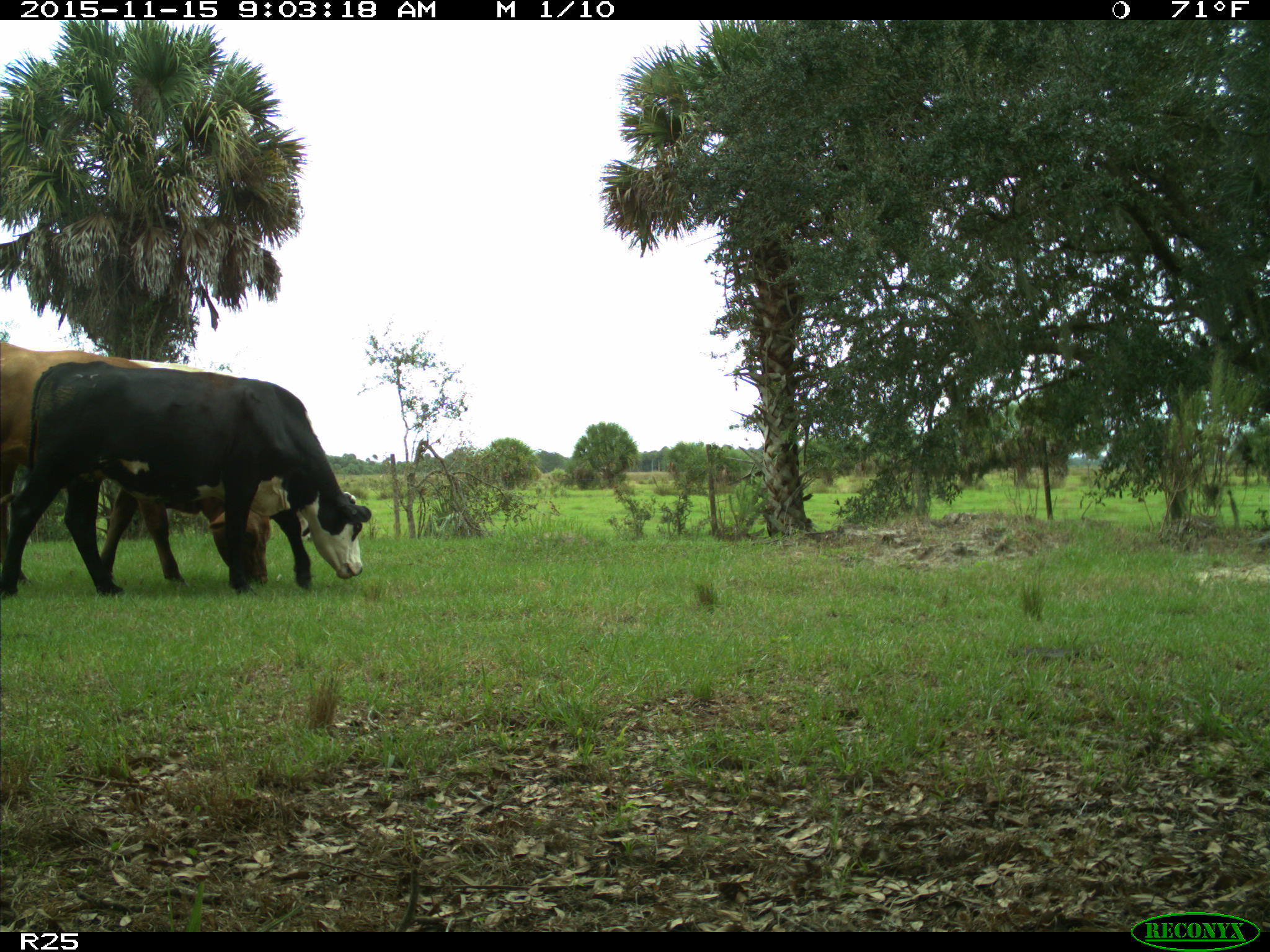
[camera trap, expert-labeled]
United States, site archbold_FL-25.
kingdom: Animalia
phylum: Chordata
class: Mammalia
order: Artiodactyla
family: Bovidae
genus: Bos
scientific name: Bos taurus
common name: domestic cow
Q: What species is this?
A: Bos taurus (domestic cow).